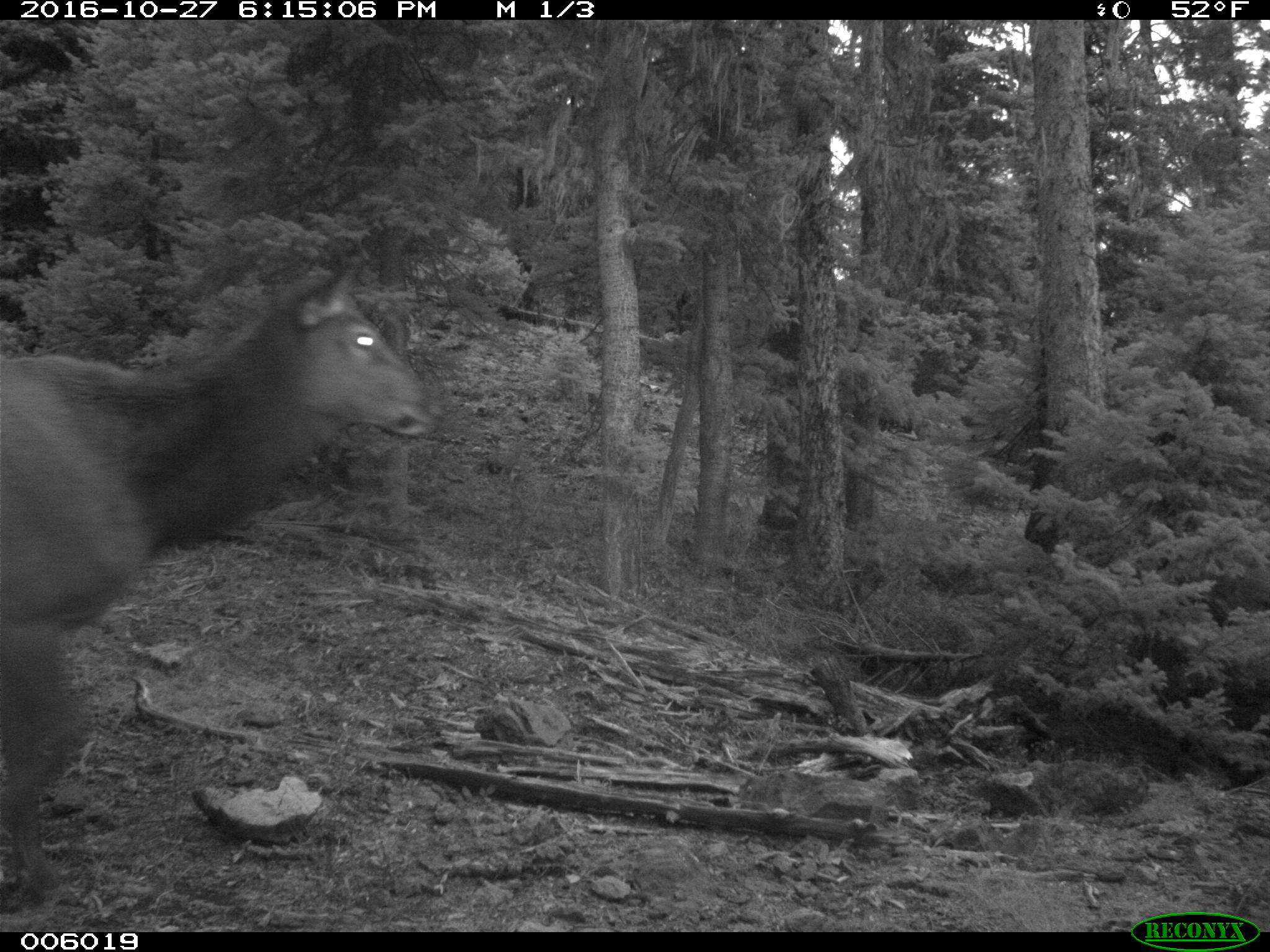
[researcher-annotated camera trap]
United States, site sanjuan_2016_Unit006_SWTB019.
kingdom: Animalia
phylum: Chordata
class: Mammalia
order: Artiodactyla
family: Cervidae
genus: Cervus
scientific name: Cervus elaphus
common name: red deer